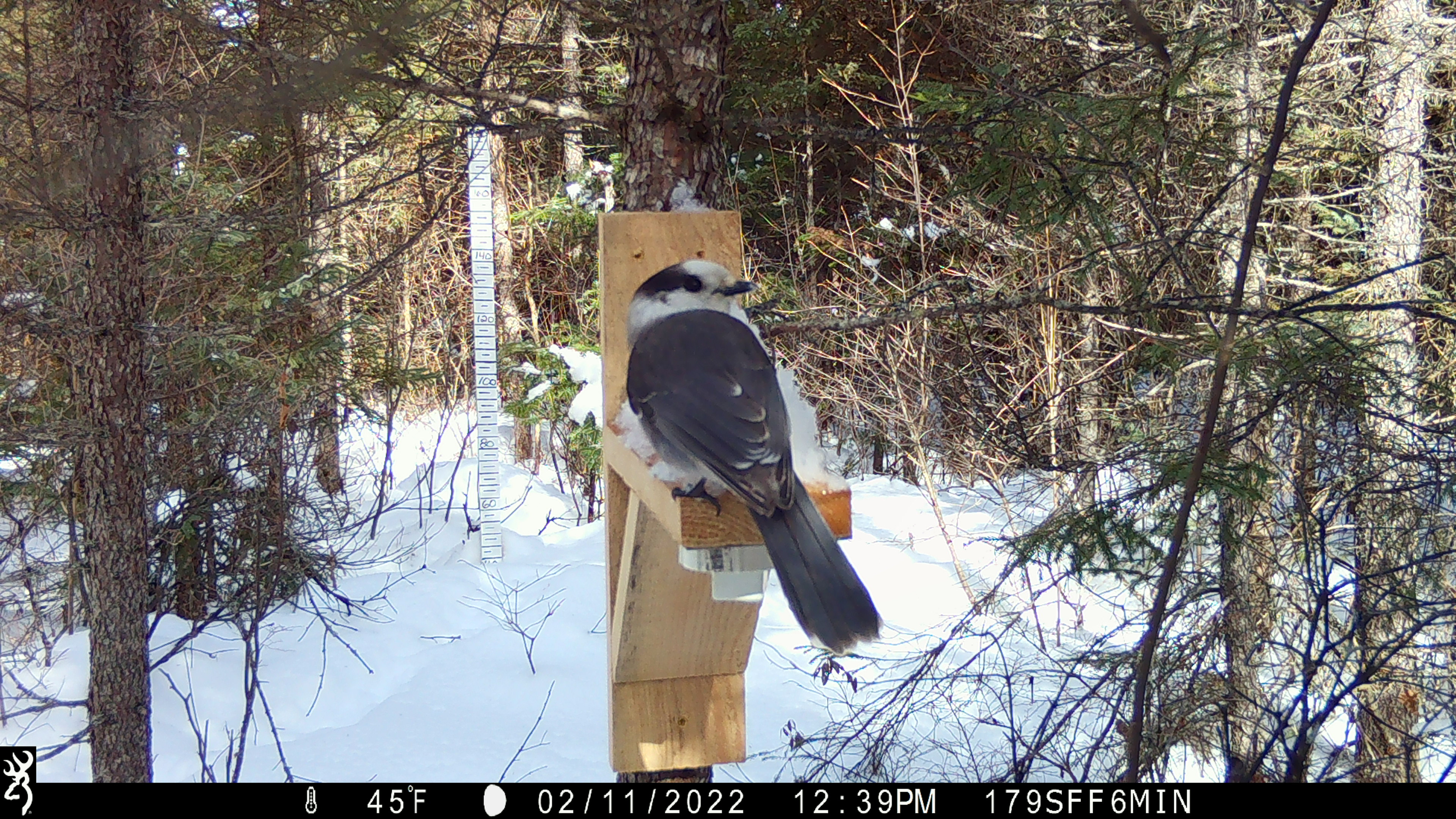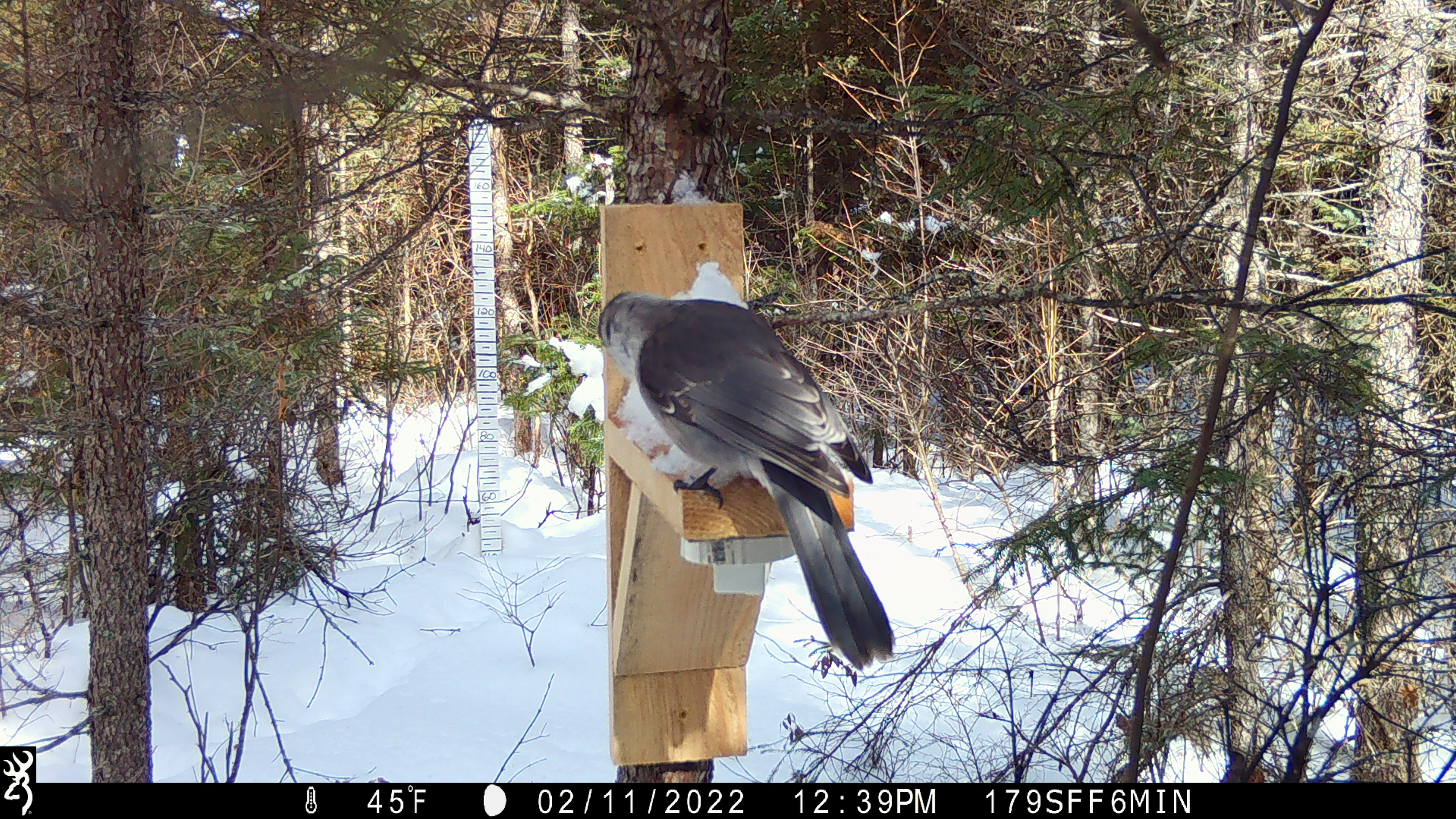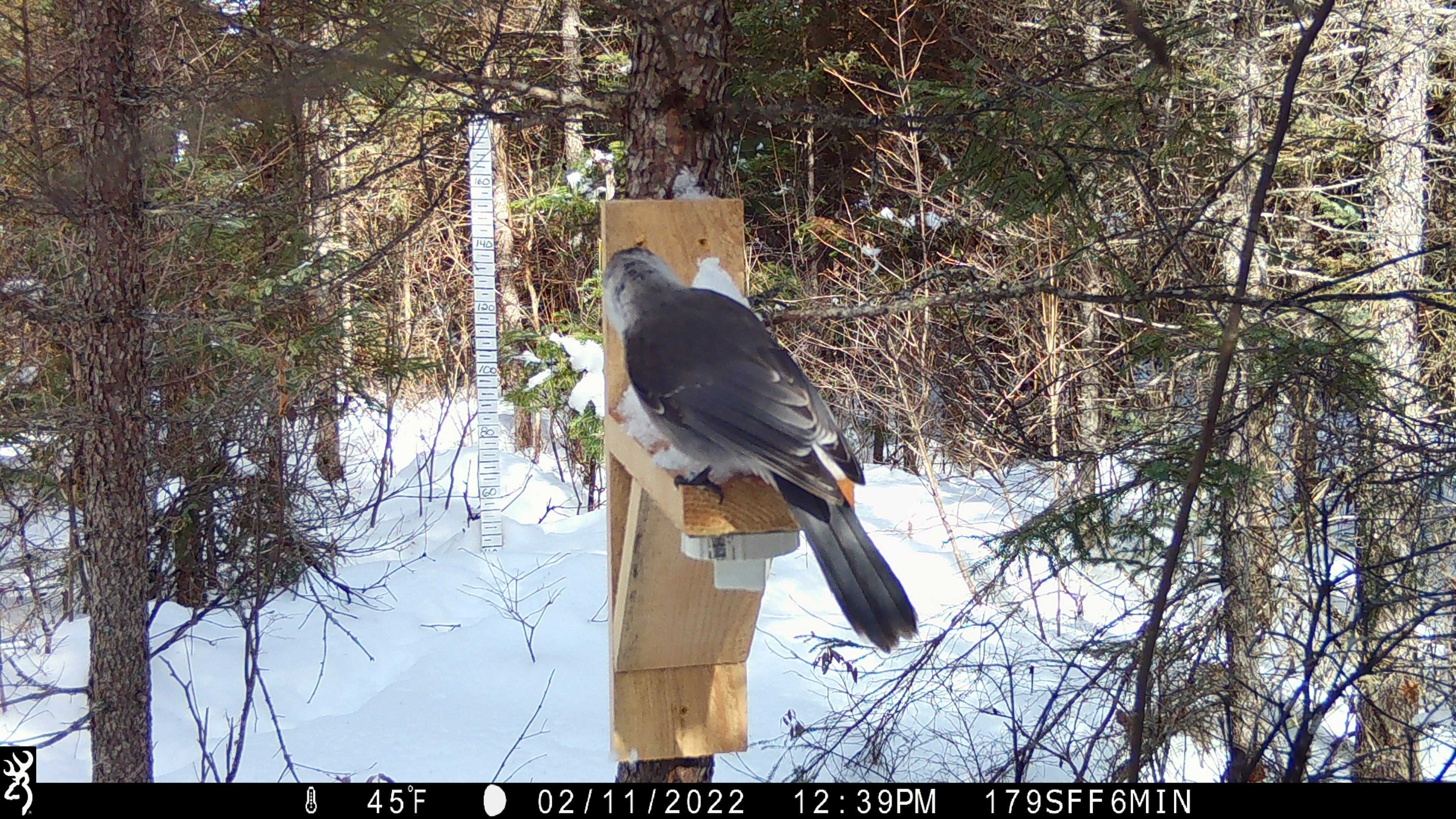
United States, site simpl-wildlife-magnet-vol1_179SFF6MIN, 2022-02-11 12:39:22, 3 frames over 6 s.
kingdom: Animalia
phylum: Chordata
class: Aves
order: Passeriformes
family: Corvidae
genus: Perisoreus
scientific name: Perisoreus canadensis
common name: canada jay